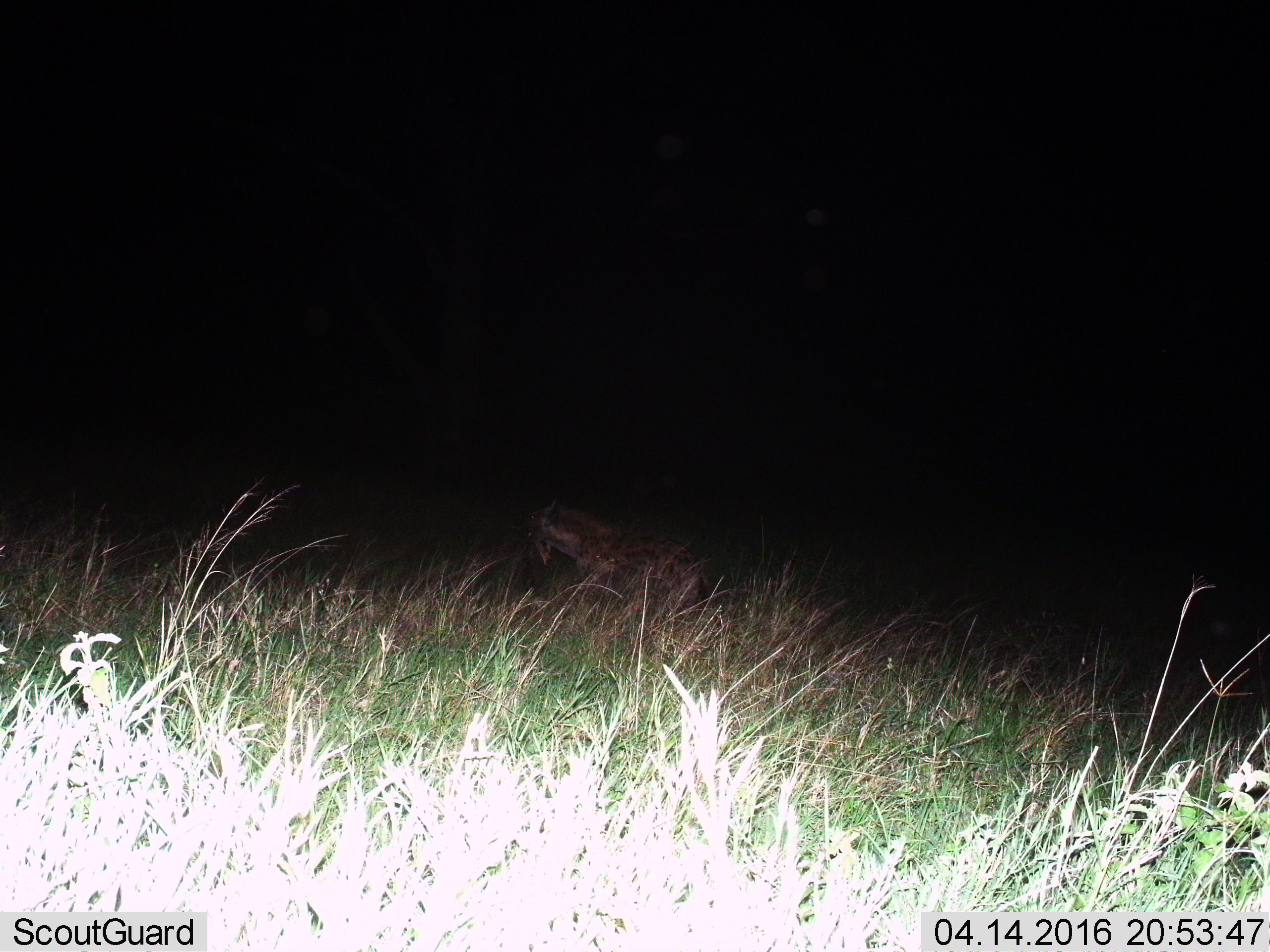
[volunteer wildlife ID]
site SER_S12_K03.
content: unidentified animal